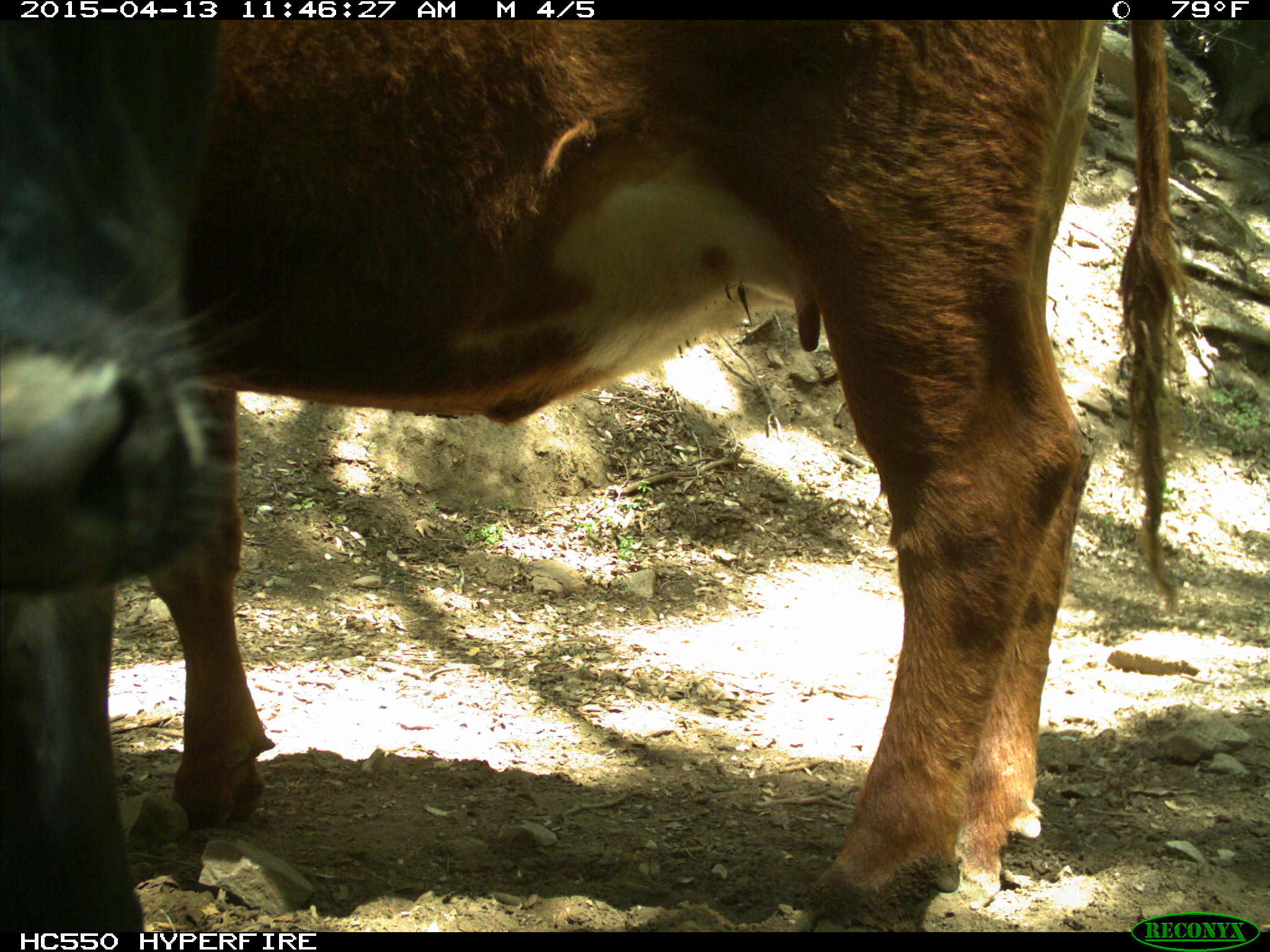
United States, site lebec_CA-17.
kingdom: Animalia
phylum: Chordata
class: Mammalia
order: Artiodactyla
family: Bovidae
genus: Bos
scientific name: Bos taurus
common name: domestic cow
Bos taurus (domestic cow).